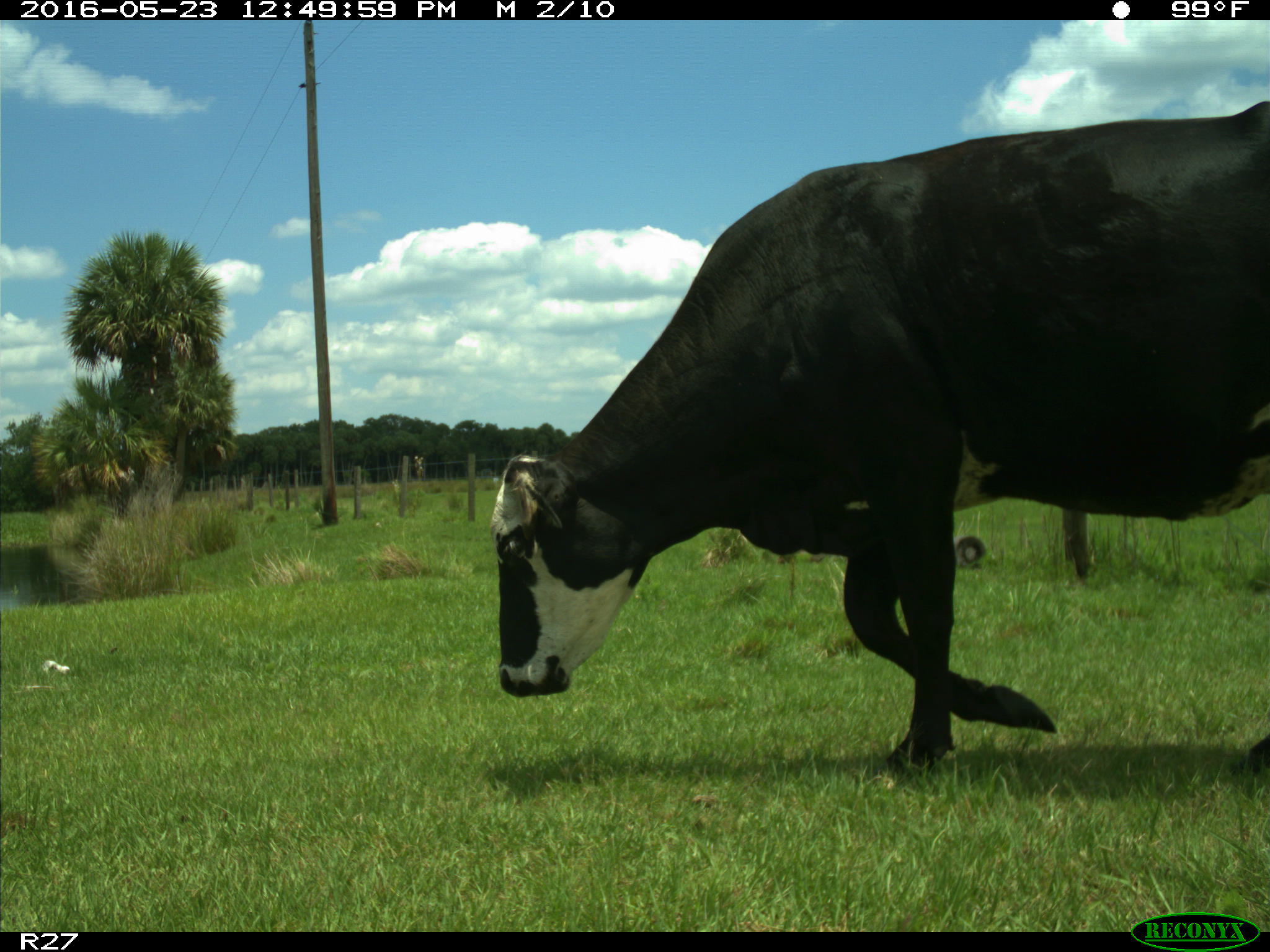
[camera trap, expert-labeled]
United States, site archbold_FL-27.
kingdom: Animalia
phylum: Chordata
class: Mammalia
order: Artiodactyla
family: Bovidae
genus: Bos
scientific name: Bos taurus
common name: domestic cow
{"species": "Bos taurus (domestic cow)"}